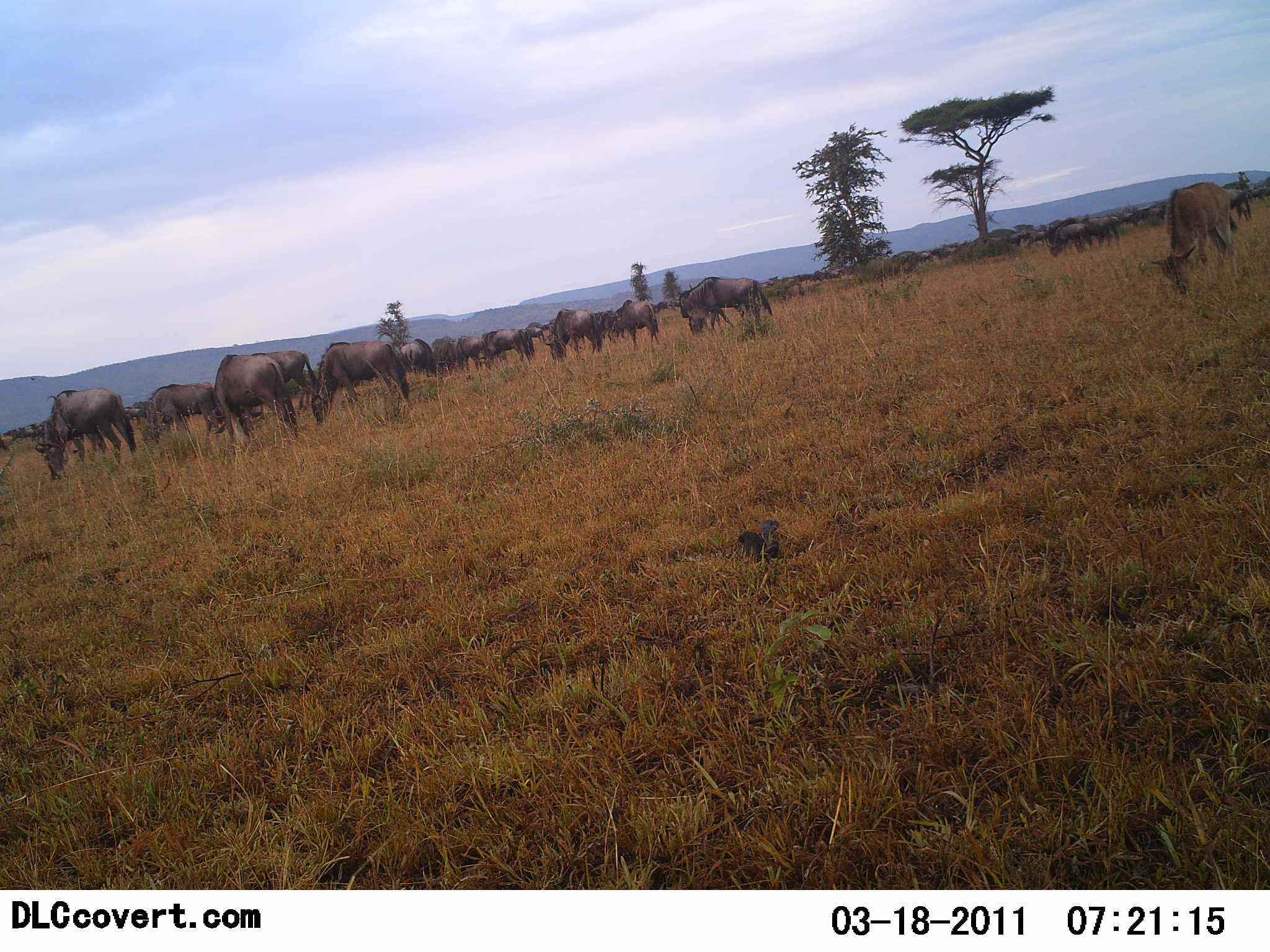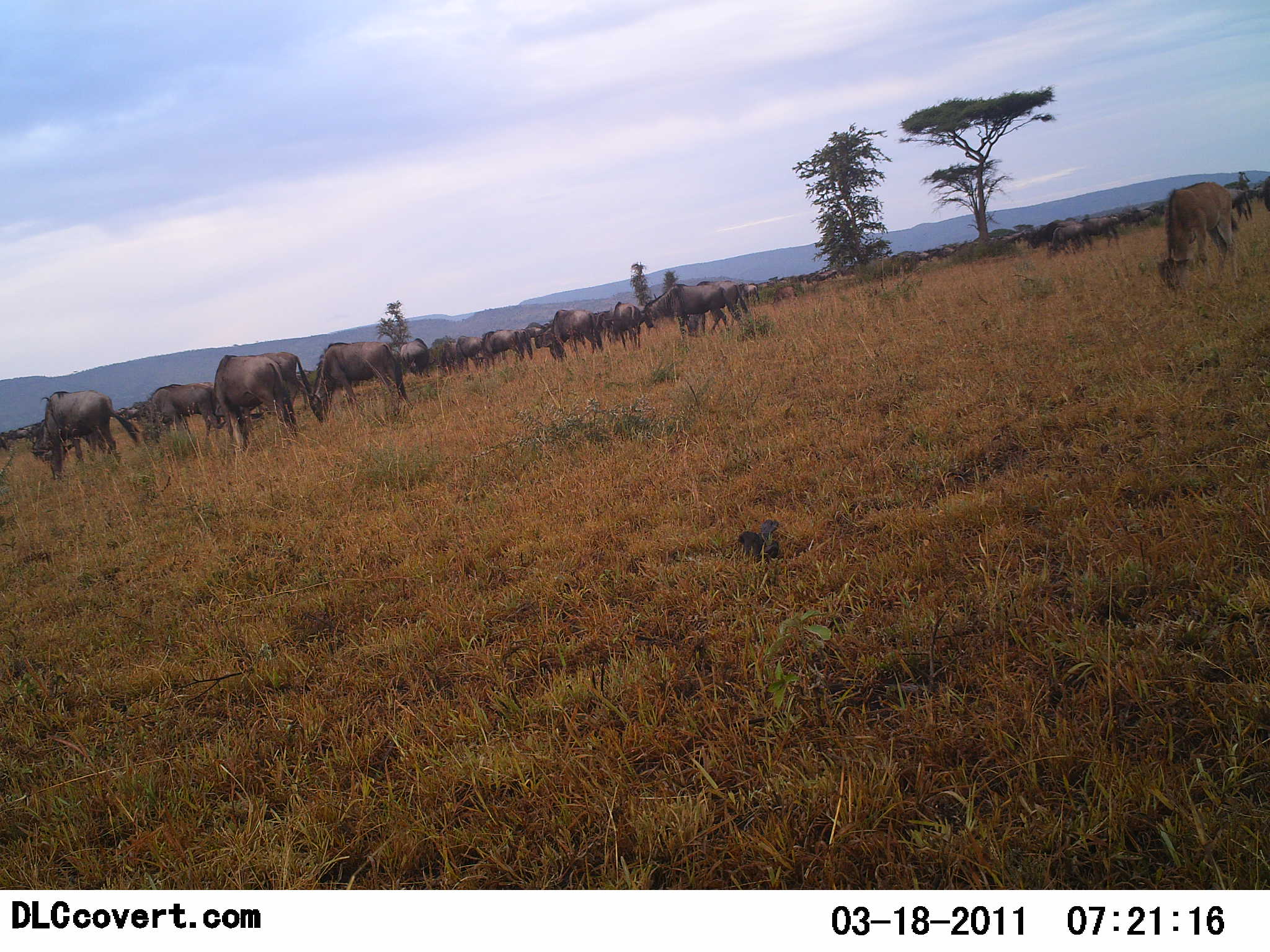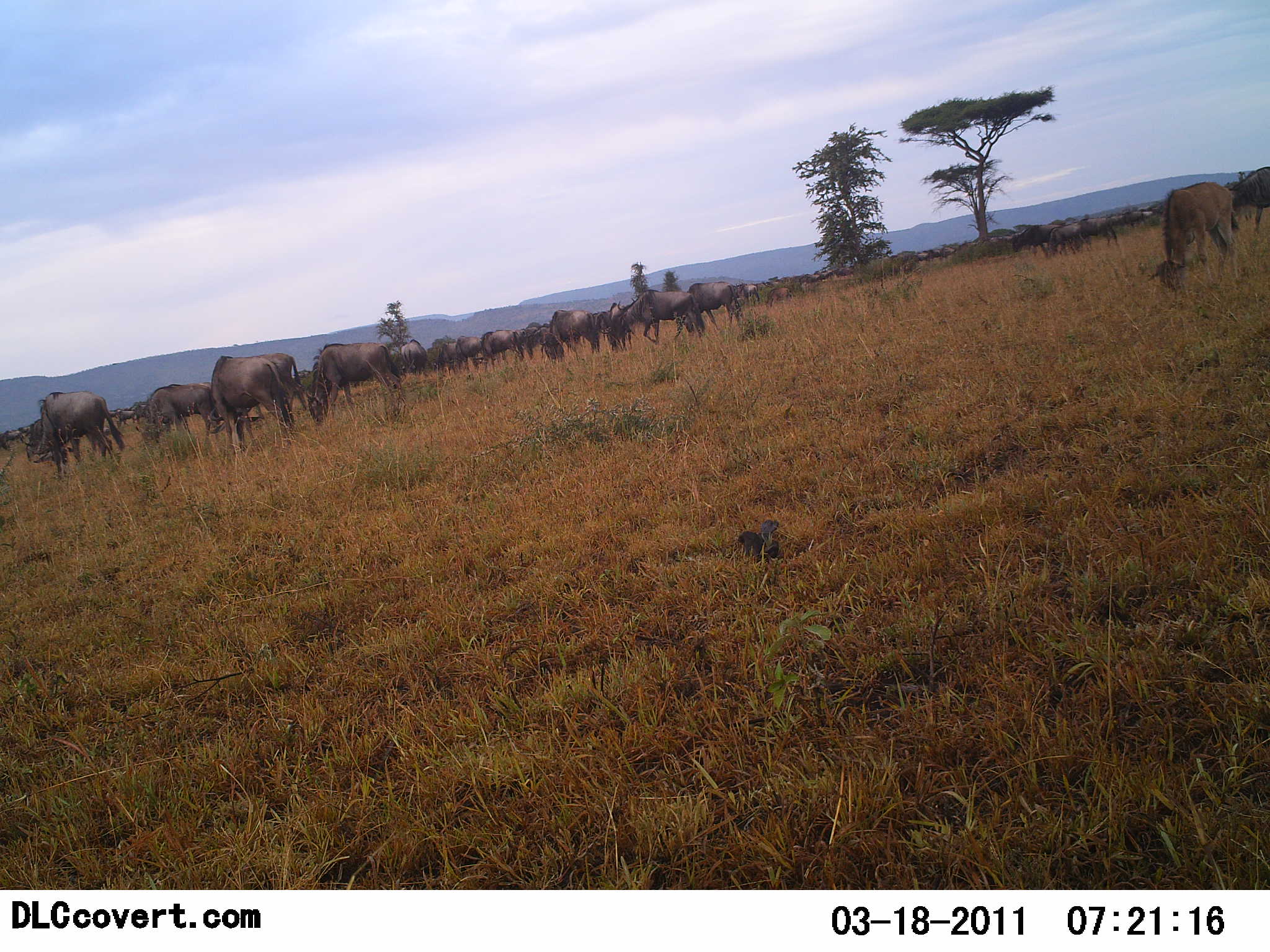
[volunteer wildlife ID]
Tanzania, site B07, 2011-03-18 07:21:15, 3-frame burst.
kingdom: Animalia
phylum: Chordata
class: Mammalia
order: Artiodactyla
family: Bovidae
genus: Connochaetes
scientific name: Connochaetes taurinus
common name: blue wildebeest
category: wildebeest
Wildebeest (blue wildebeest) (Connochaetes taurinus), count 11-50. Behavior (volunteer vote fractions): standing 27%, resting 0%, moving 36%, interacting 0%. Young present (vote fraction): 9%. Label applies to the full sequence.